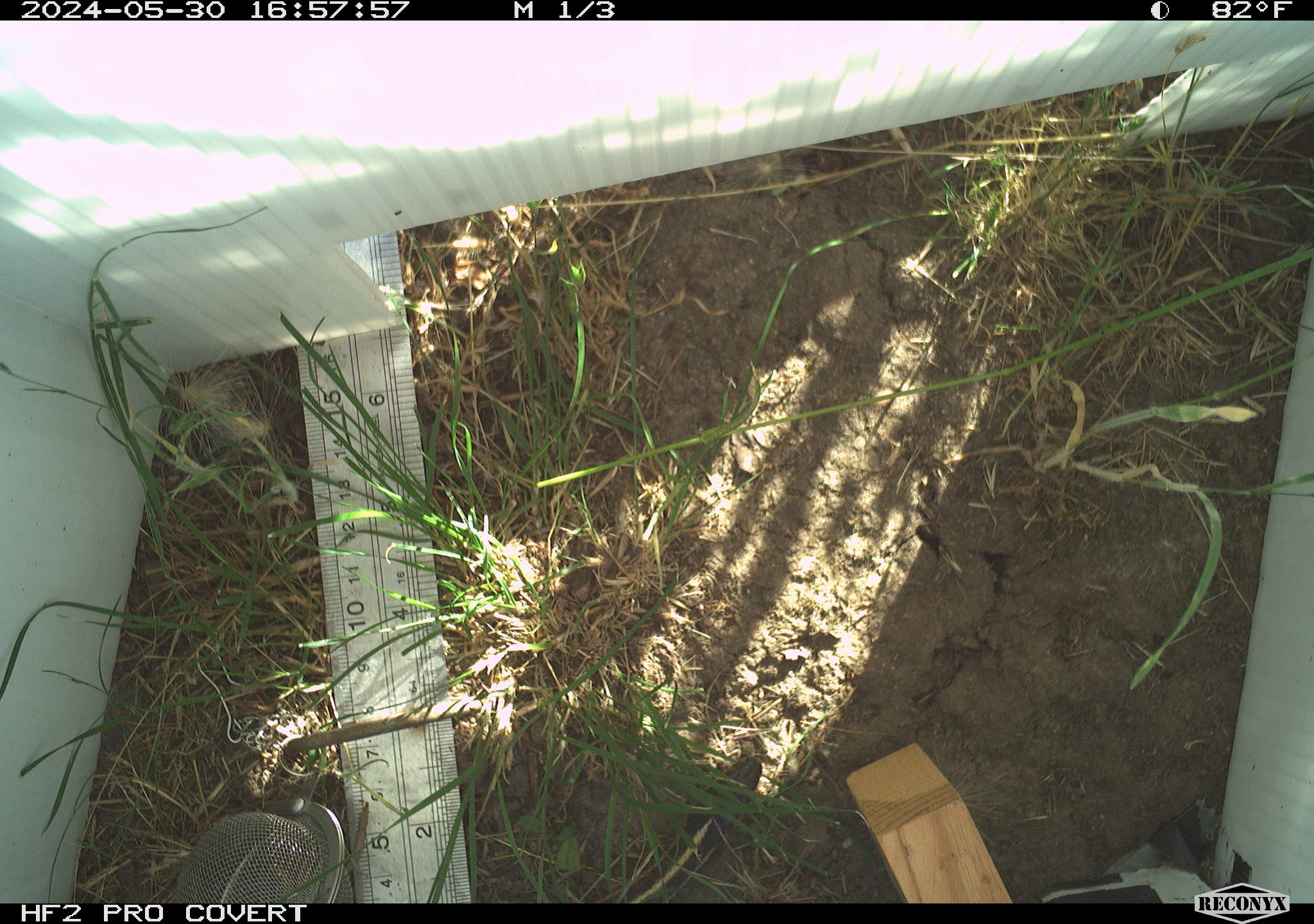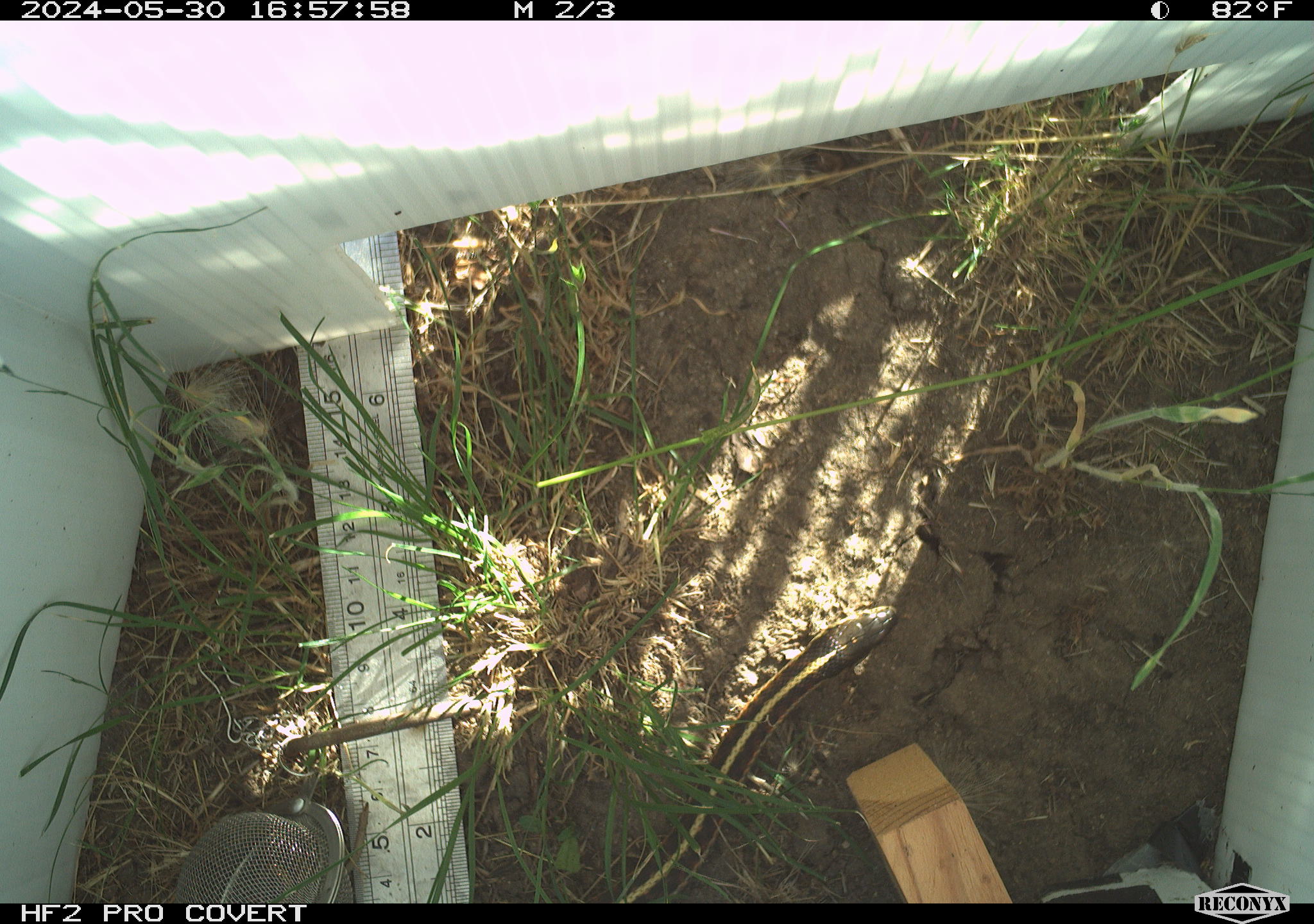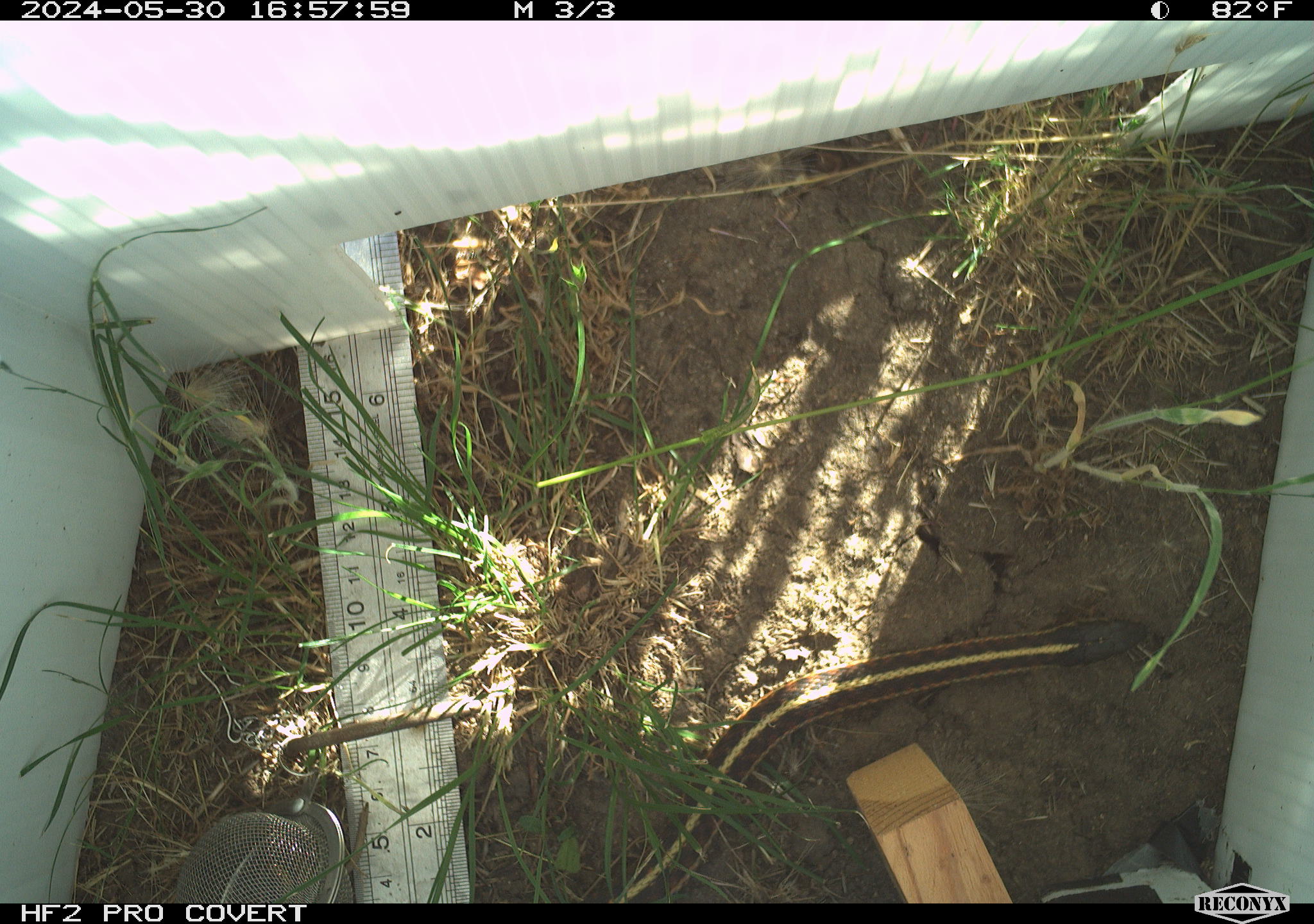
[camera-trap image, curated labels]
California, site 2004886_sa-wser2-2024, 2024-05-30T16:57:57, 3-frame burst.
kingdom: Animalia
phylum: Chordata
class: Reptilia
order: Squamata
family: Colubridae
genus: Thamnophis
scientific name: Thamnophis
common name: american gartersnakes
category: thamnophis species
Thamnophis species (american gartersnakes) (Thamnophis).